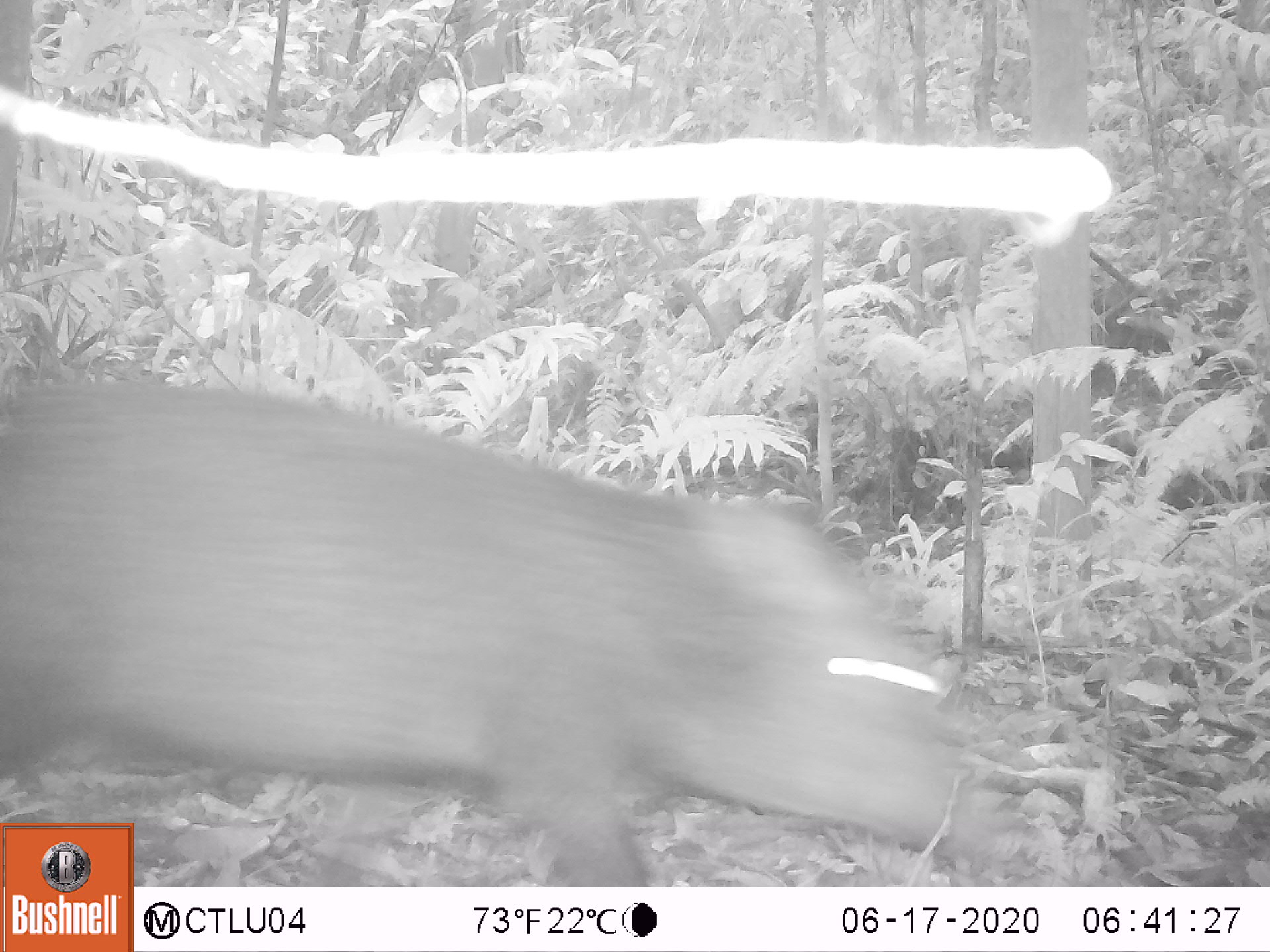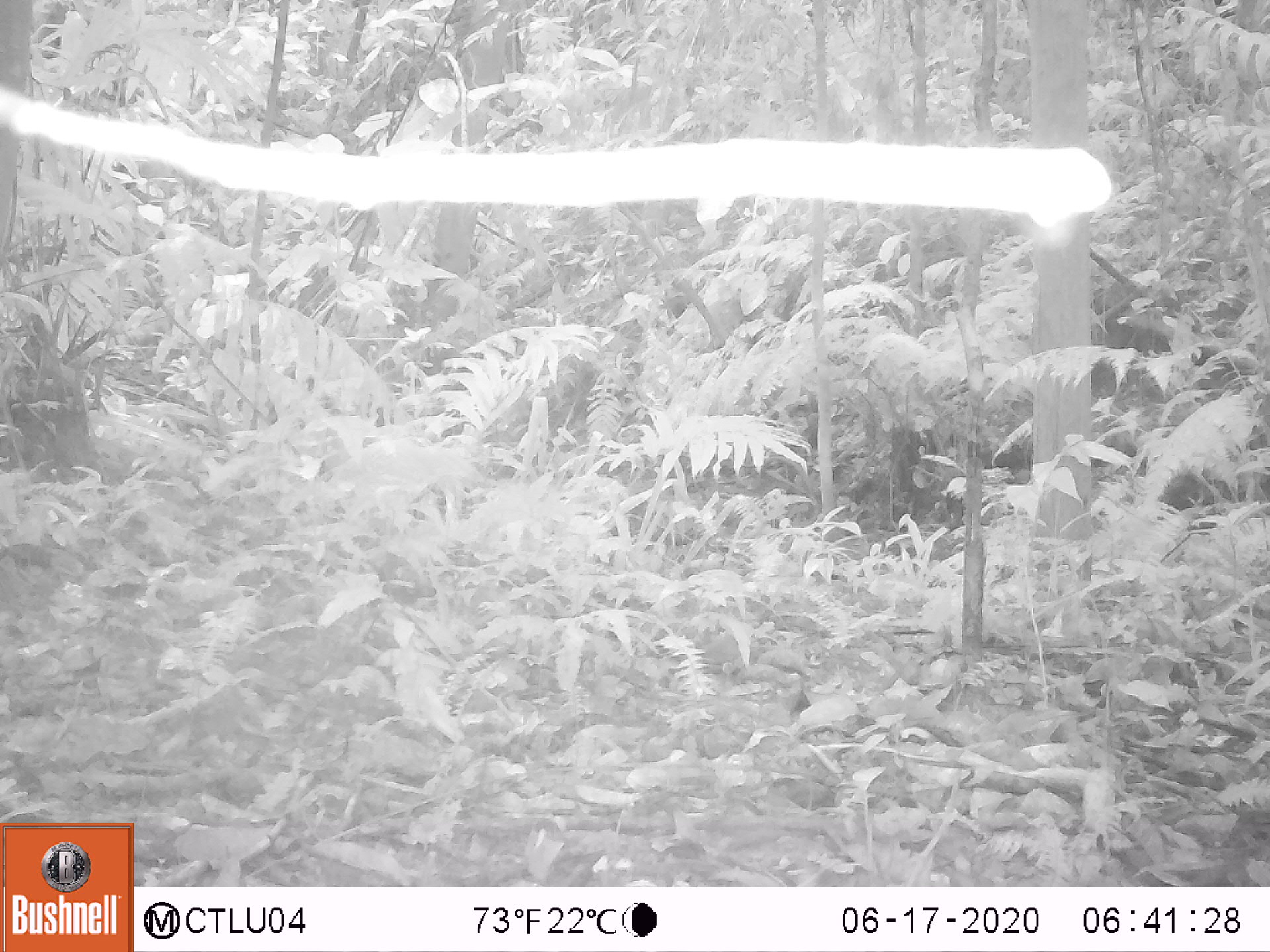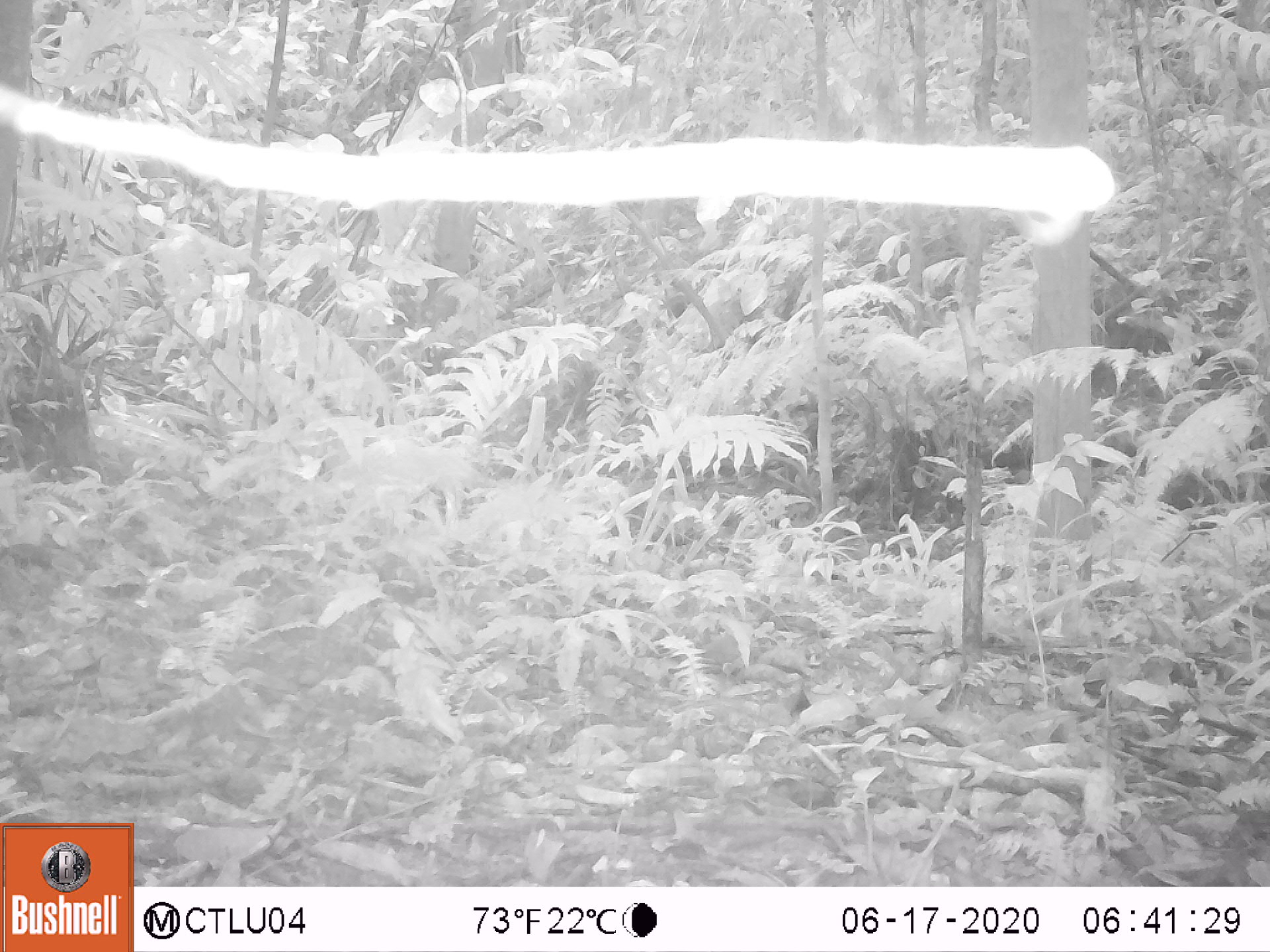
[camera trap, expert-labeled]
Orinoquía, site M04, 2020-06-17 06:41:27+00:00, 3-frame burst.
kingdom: Animalia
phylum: Chordata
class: Mammalia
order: Artiodactyla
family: Tayassuidae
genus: Pecari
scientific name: Pecari tajacu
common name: collared peccary